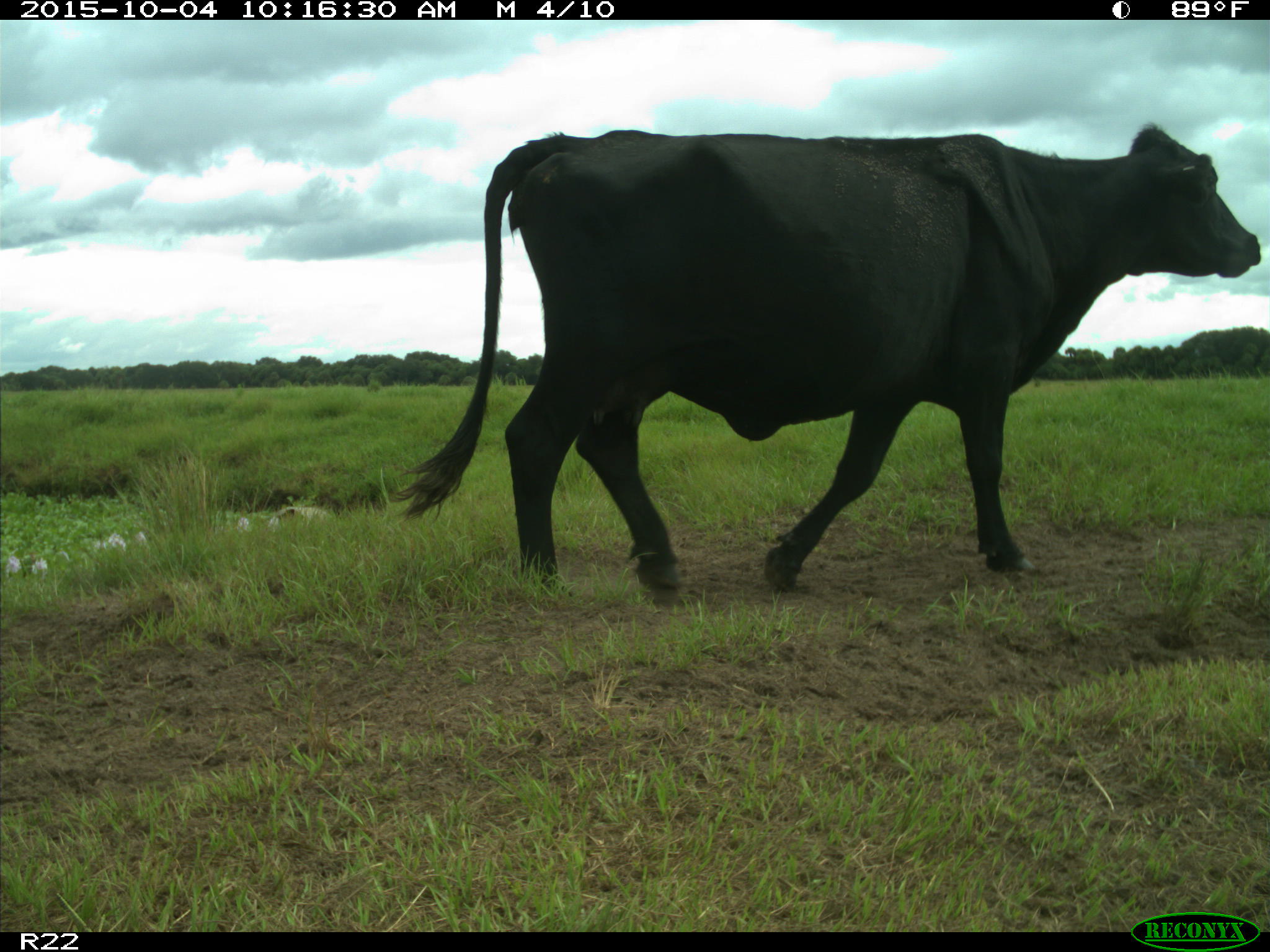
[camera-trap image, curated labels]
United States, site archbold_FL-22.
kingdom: Animalia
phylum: Chordata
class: Mammalia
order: Artiodactyla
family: Bovidae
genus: Bos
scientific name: Bos taurus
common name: domestic cow